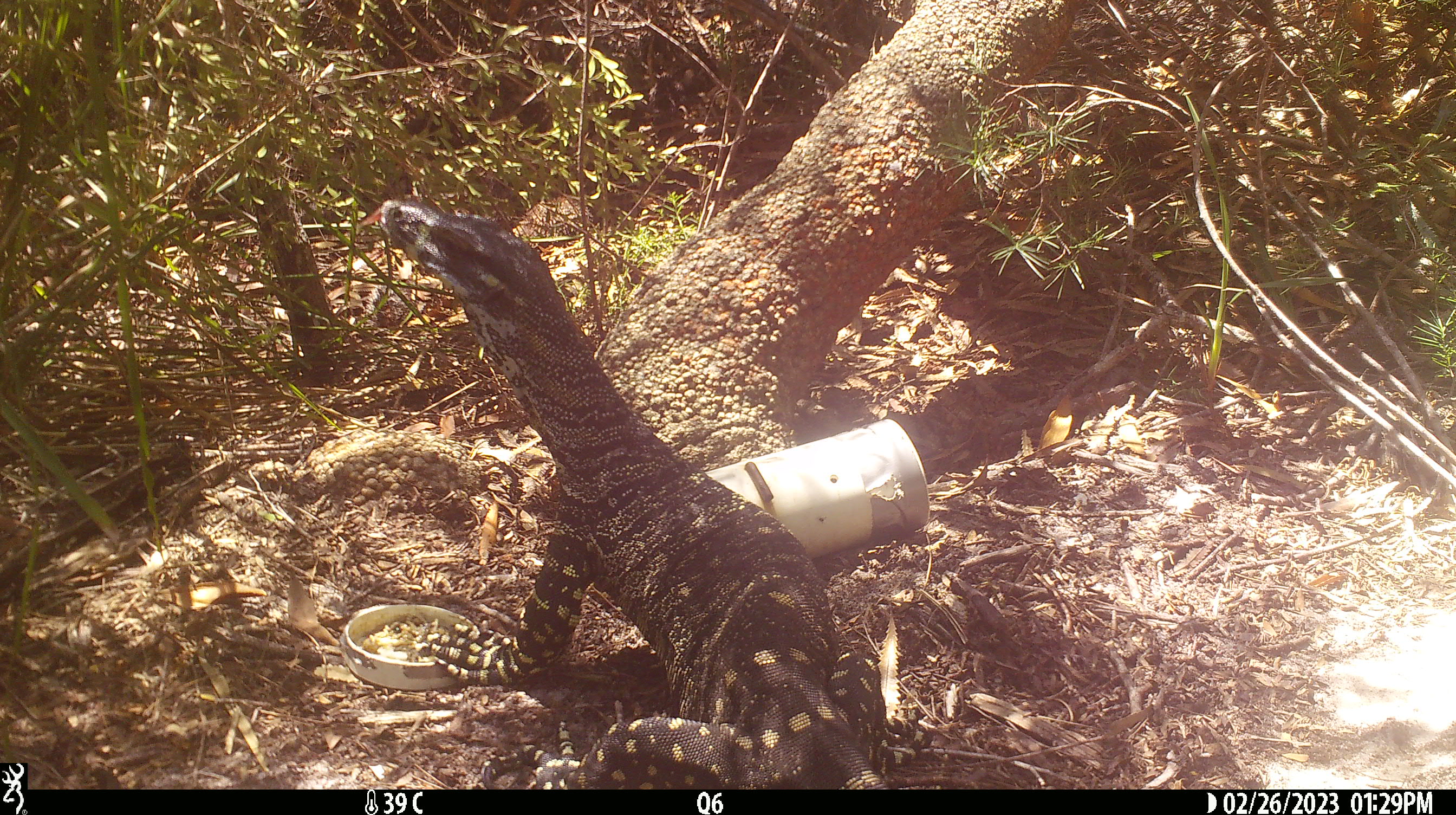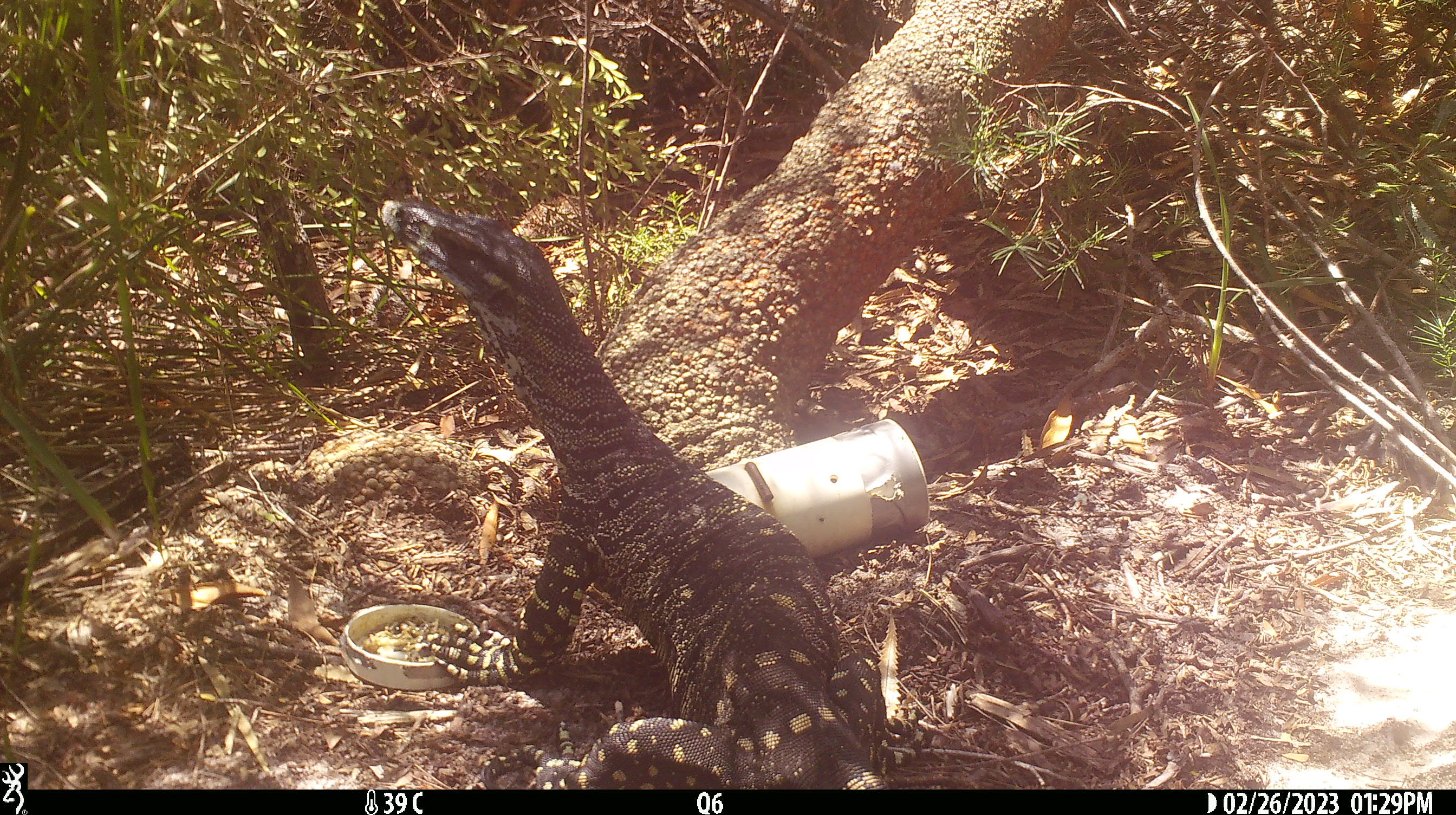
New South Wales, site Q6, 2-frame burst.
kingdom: Animalia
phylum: Chordata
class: Reptilia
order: Squamata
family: Varanidae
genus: Varanus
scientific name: Varanus varius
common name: lace monitor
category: goanna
Goanna (lace monitor) (Varanus varius).